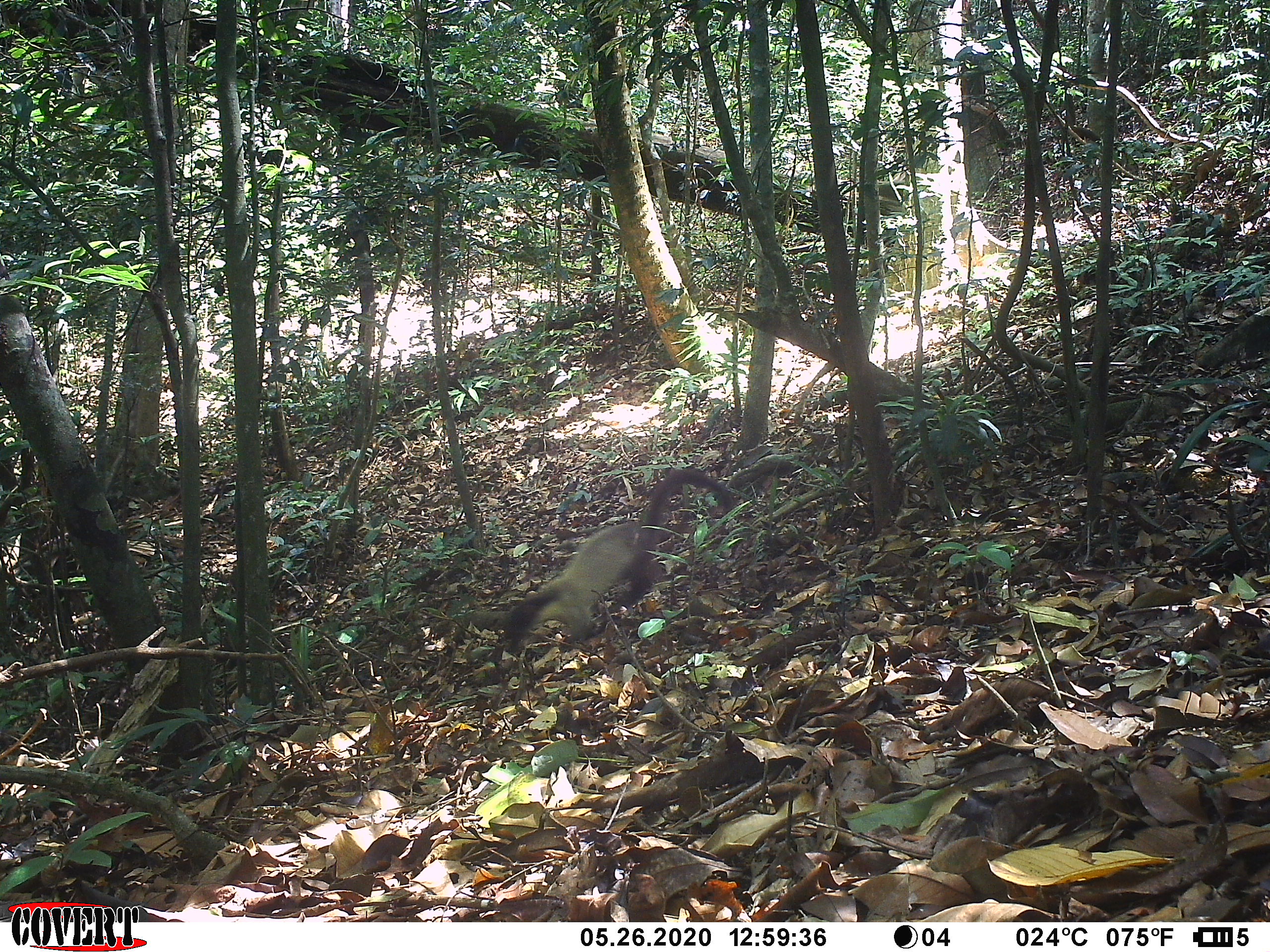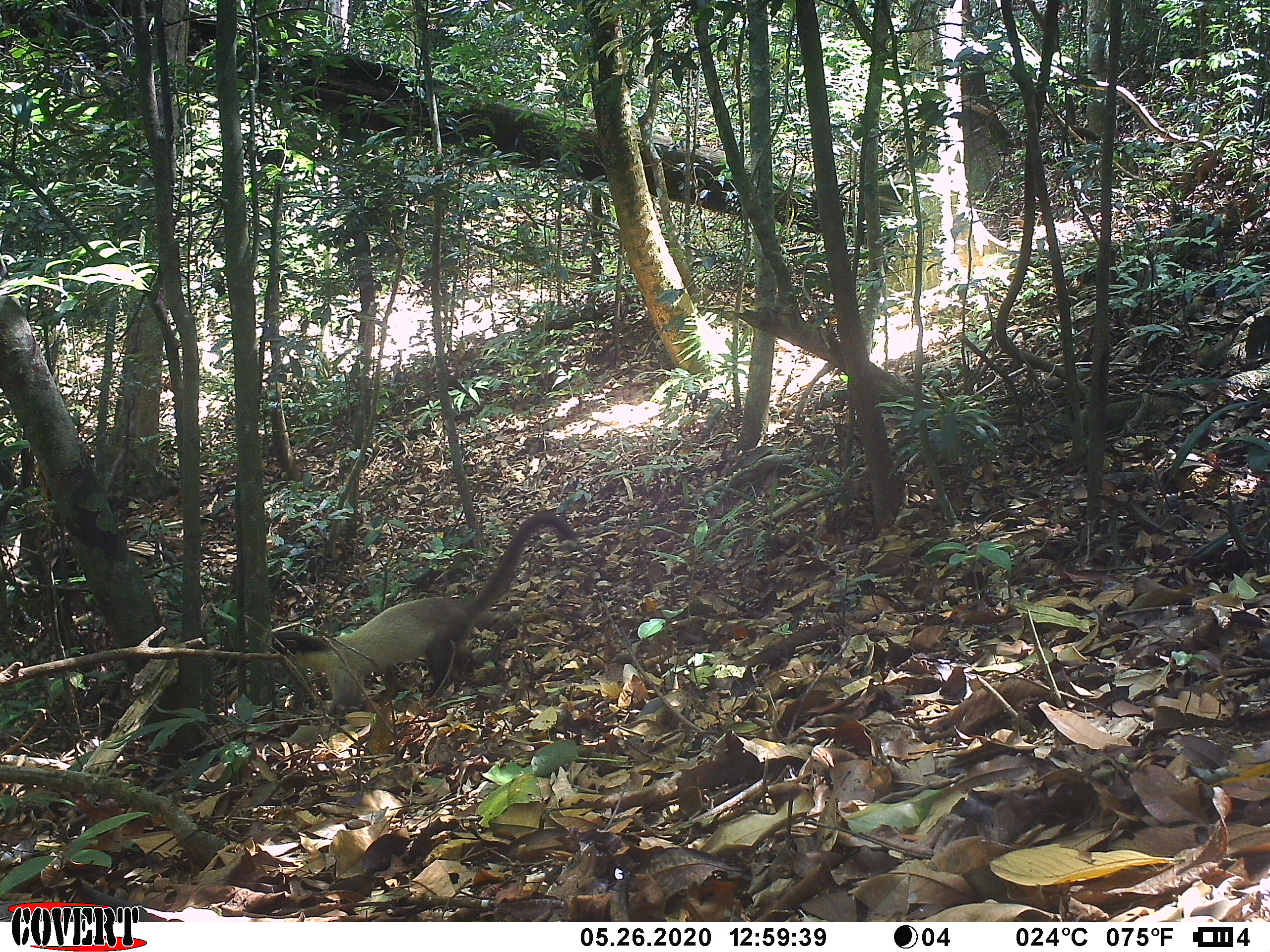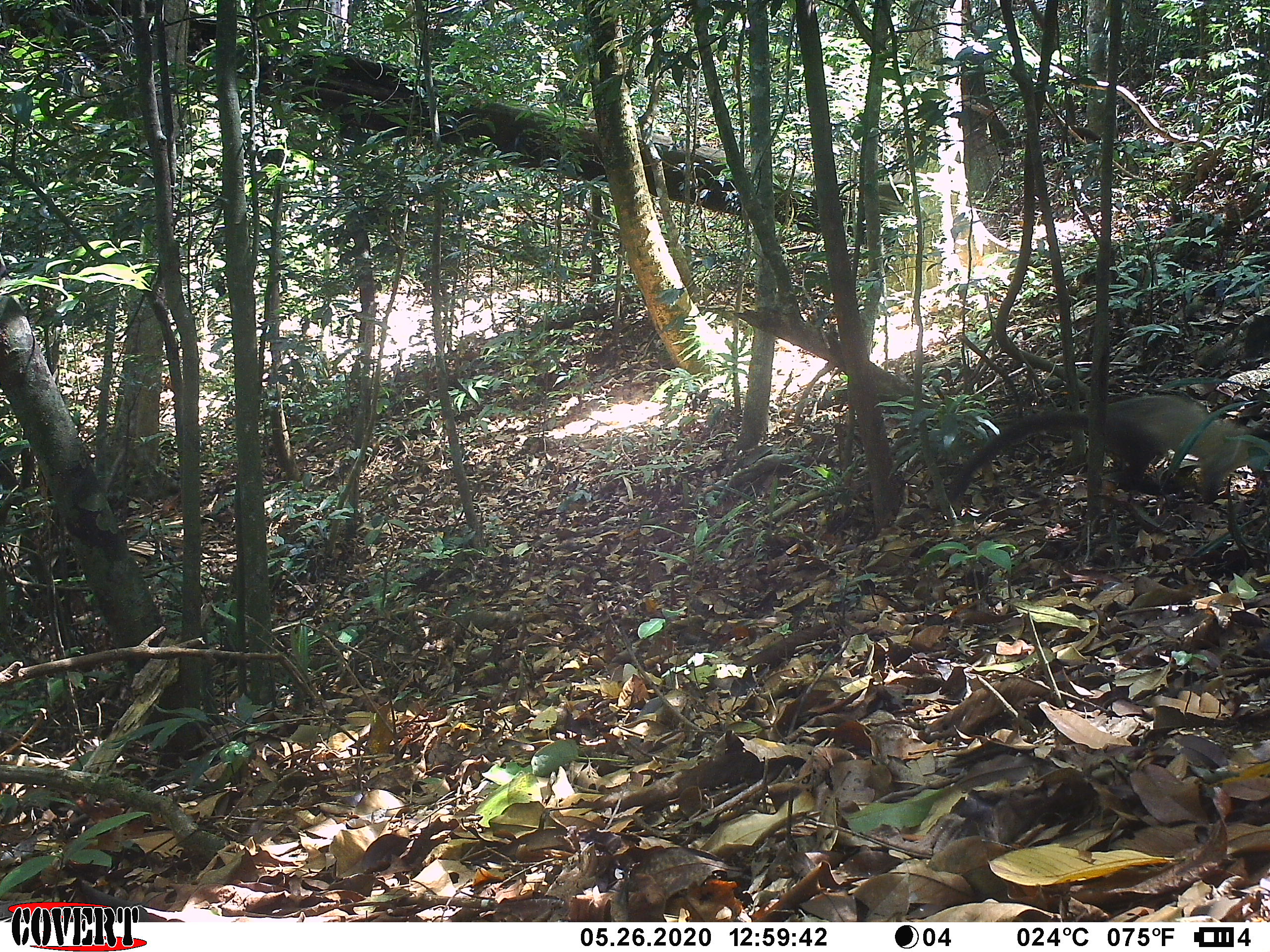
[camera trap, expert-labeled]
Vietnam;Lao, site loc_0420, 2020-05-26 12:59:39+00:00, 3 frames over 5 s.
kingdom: Animalia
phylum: Chordata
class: Mammalia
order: Carnivora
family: Mustelidae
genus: Martes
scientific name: Martes flavigula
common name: yellow-throated marten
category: yellow throated marten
Yellow throated marten (yellow-throated marten) (Martes flavigula). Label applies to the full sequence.